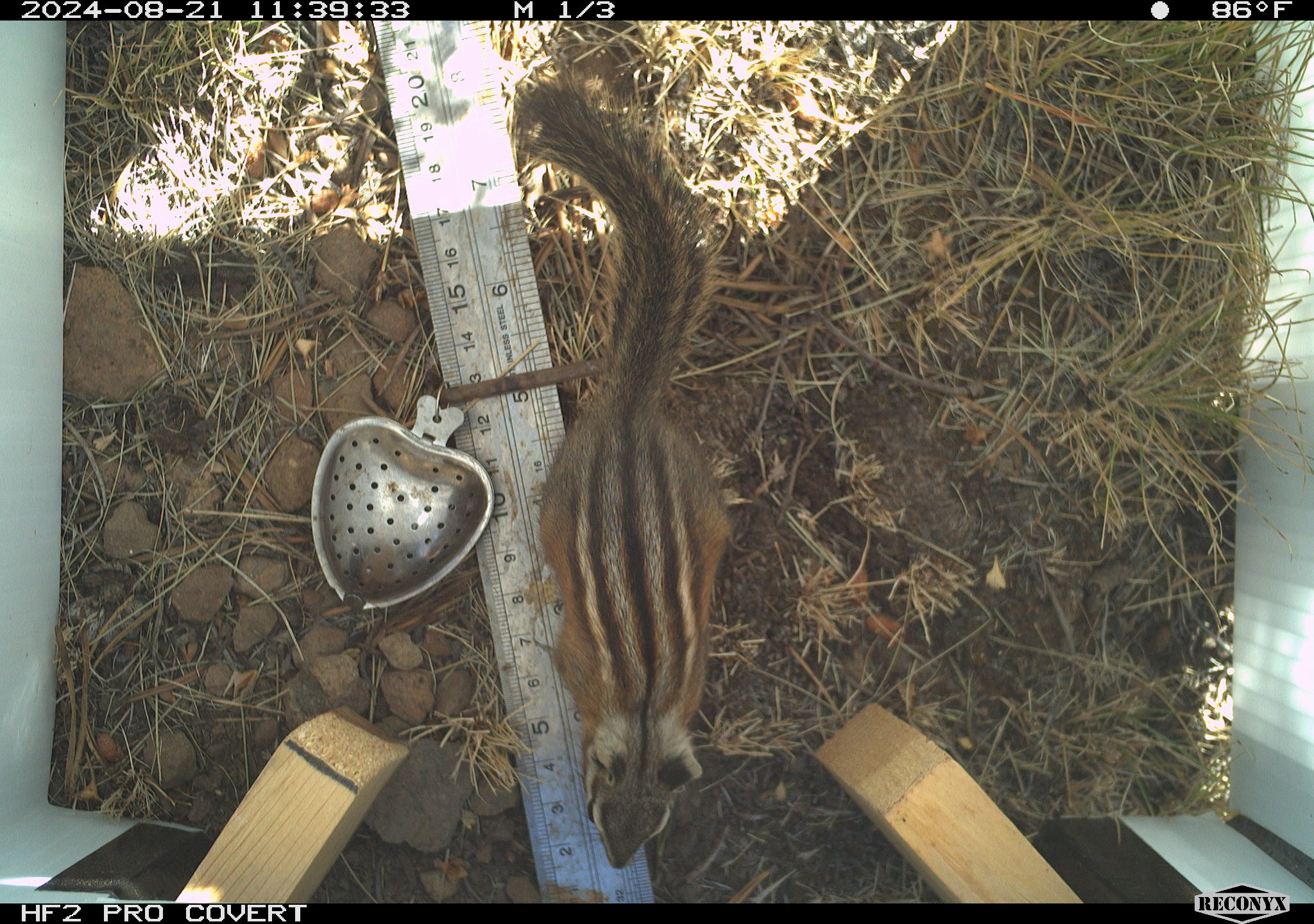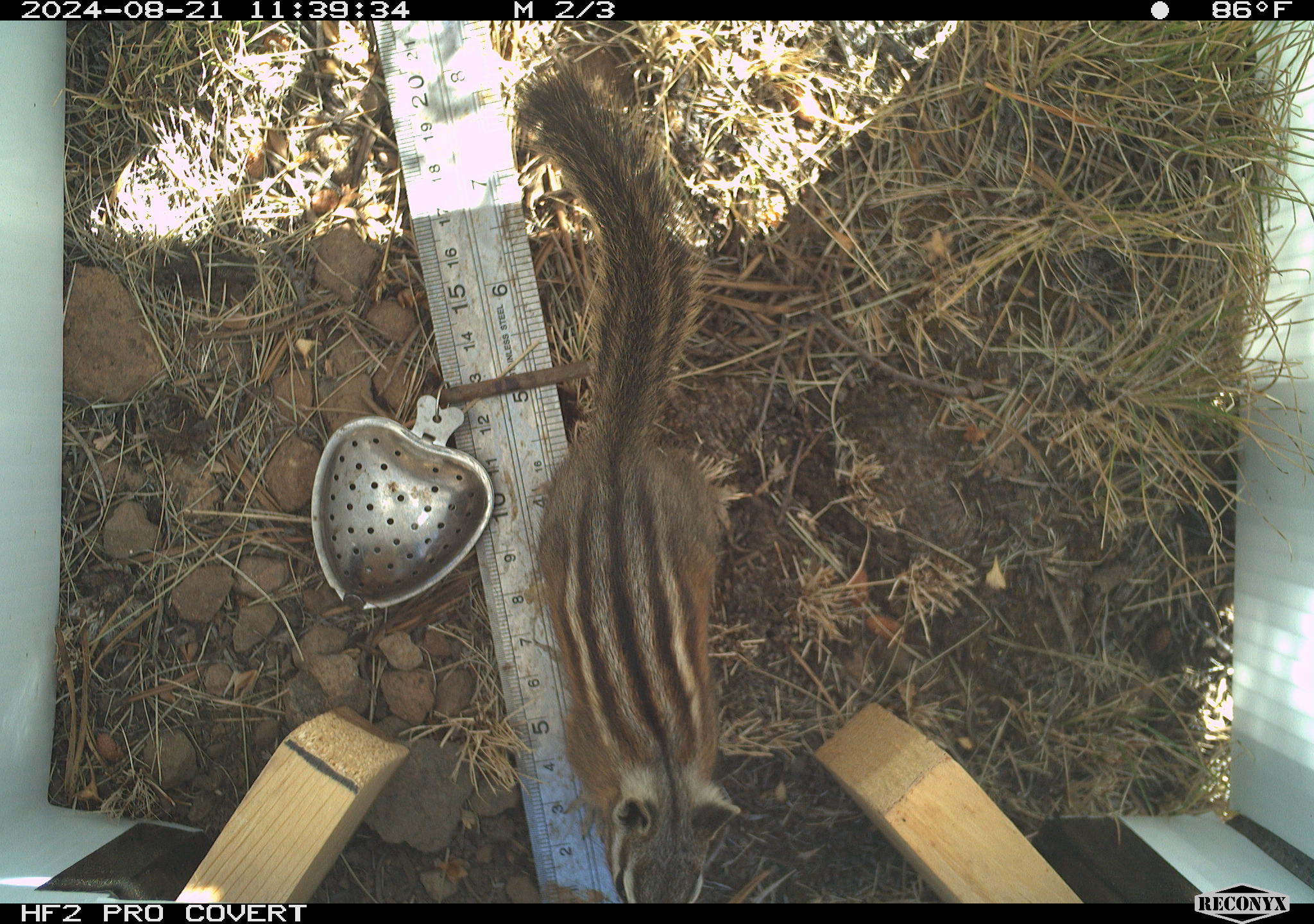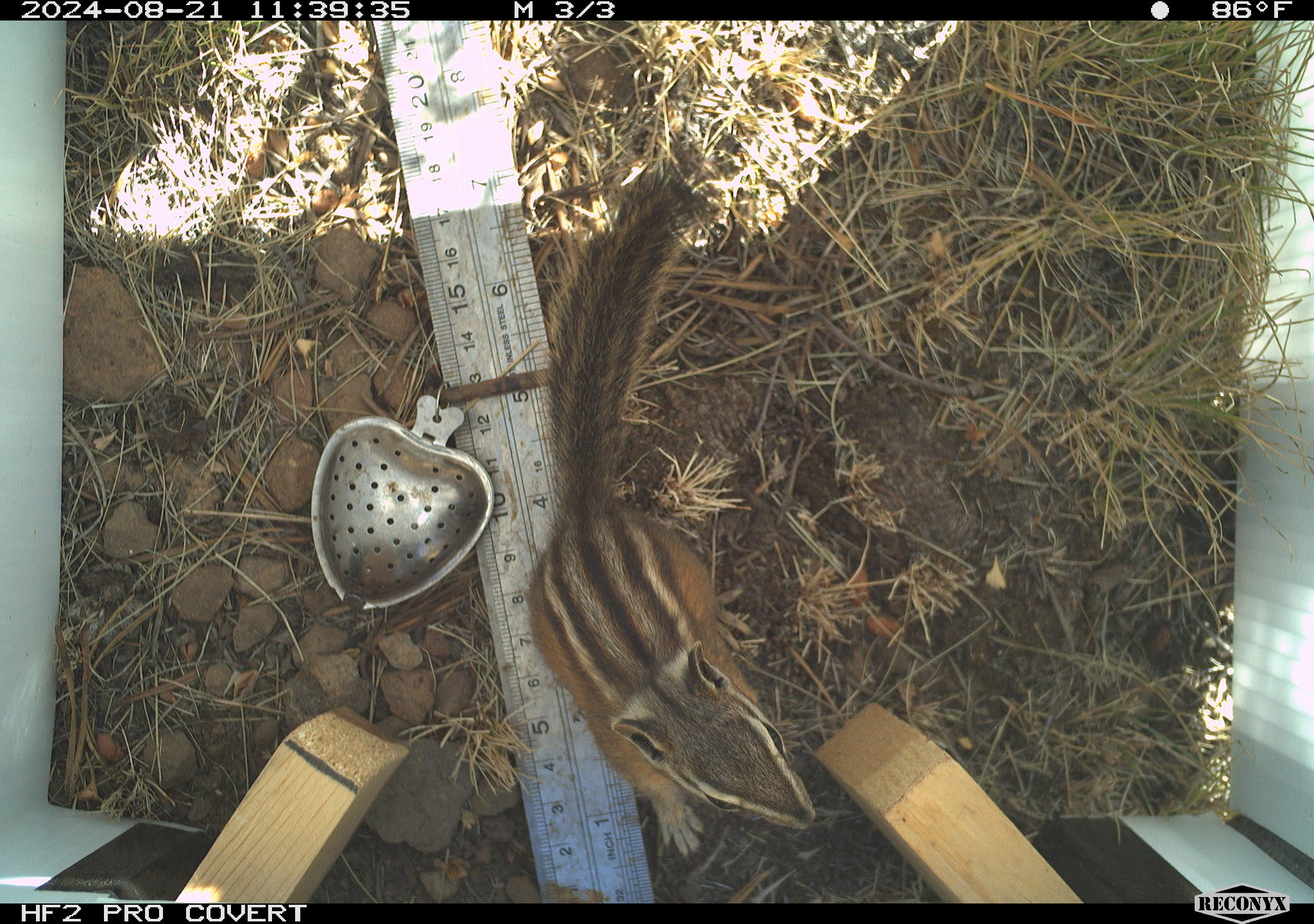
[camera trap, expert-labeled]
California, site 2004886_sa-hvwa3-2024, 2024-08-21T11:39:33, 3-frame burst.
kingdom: Animalia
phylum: Chordata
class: Mammalia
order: Rodentia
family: Sciuridae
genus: Neotamias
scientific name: Neotamias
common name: western chipmunks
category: neotamias species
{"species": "neotamias species (western chipmunks) (Neotamias)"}